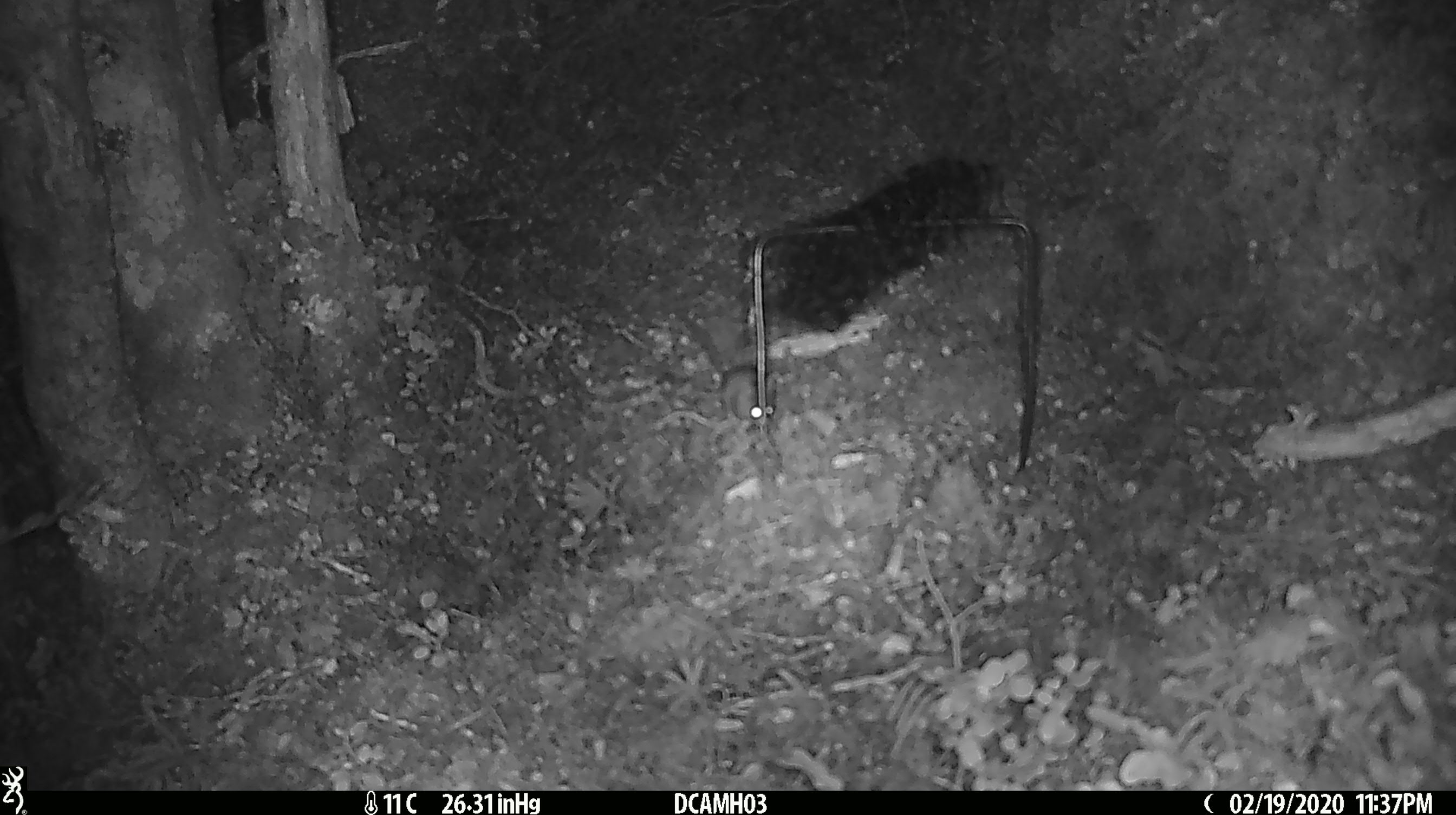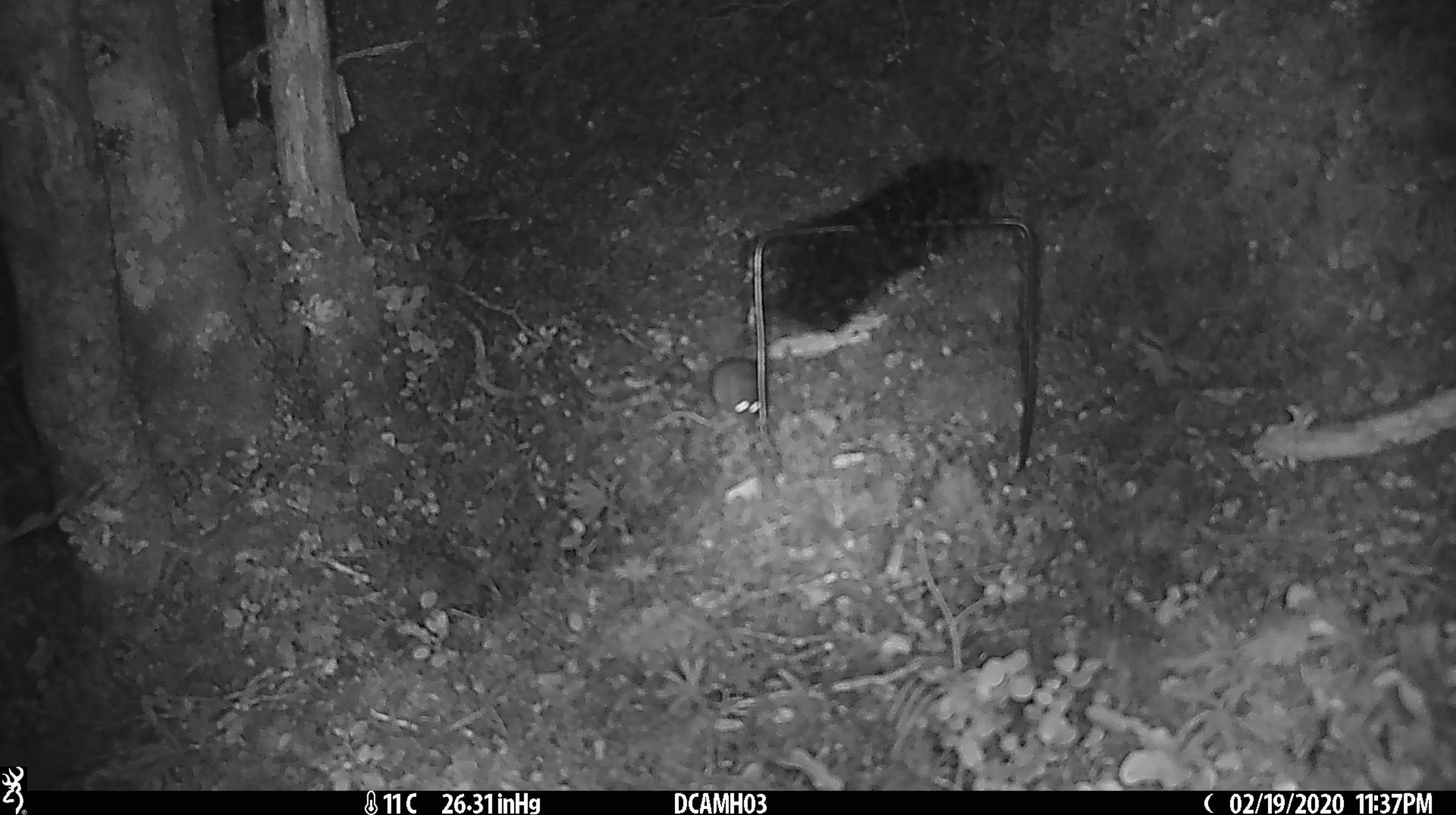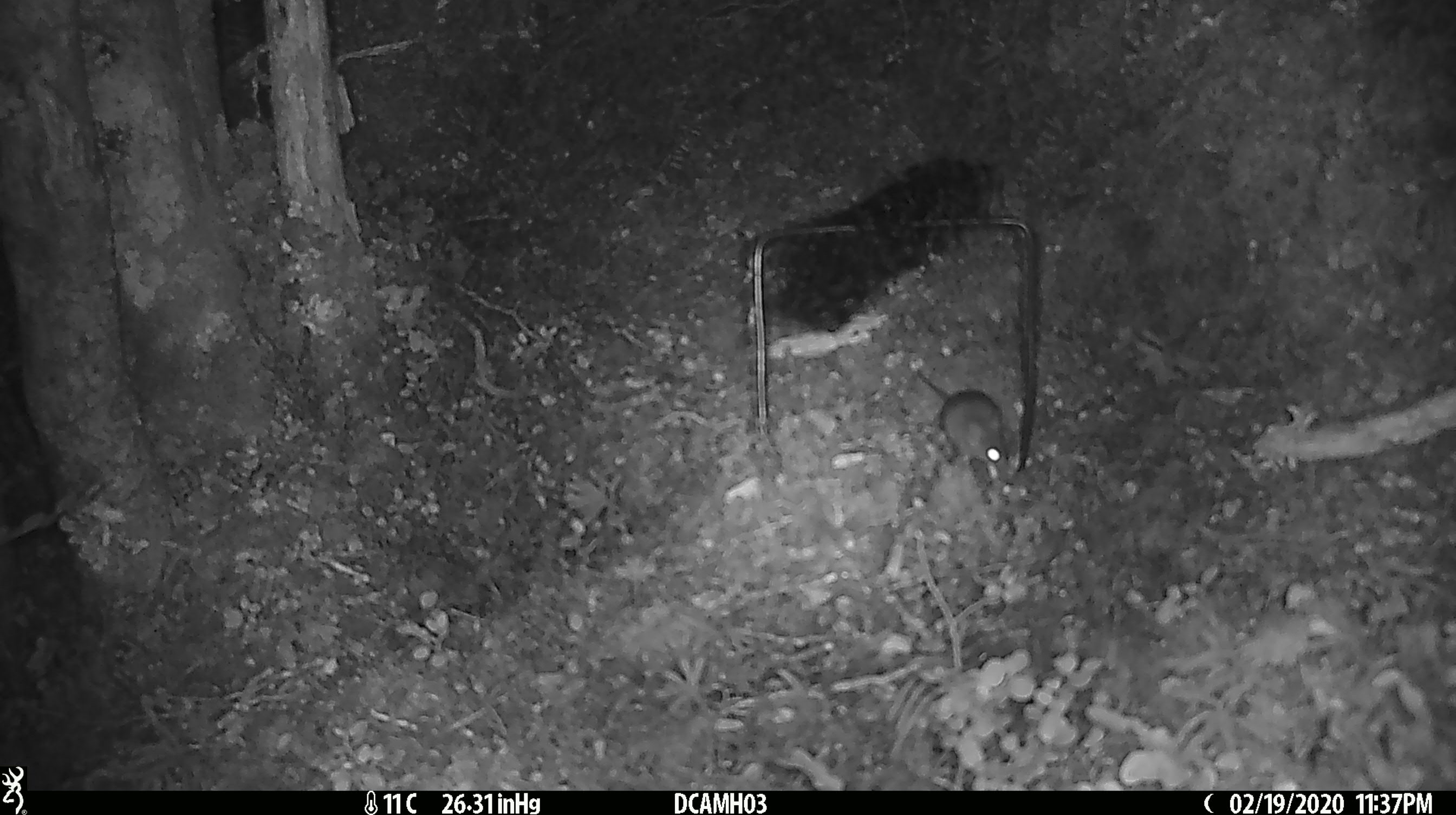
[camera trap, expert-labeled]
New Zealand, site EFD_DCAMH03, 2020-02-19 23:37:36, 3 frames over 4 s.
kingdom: Animalia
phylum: Chordata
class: Mammalia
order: Rodentia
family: Muridae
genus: Mus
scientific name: Mus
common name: mouse